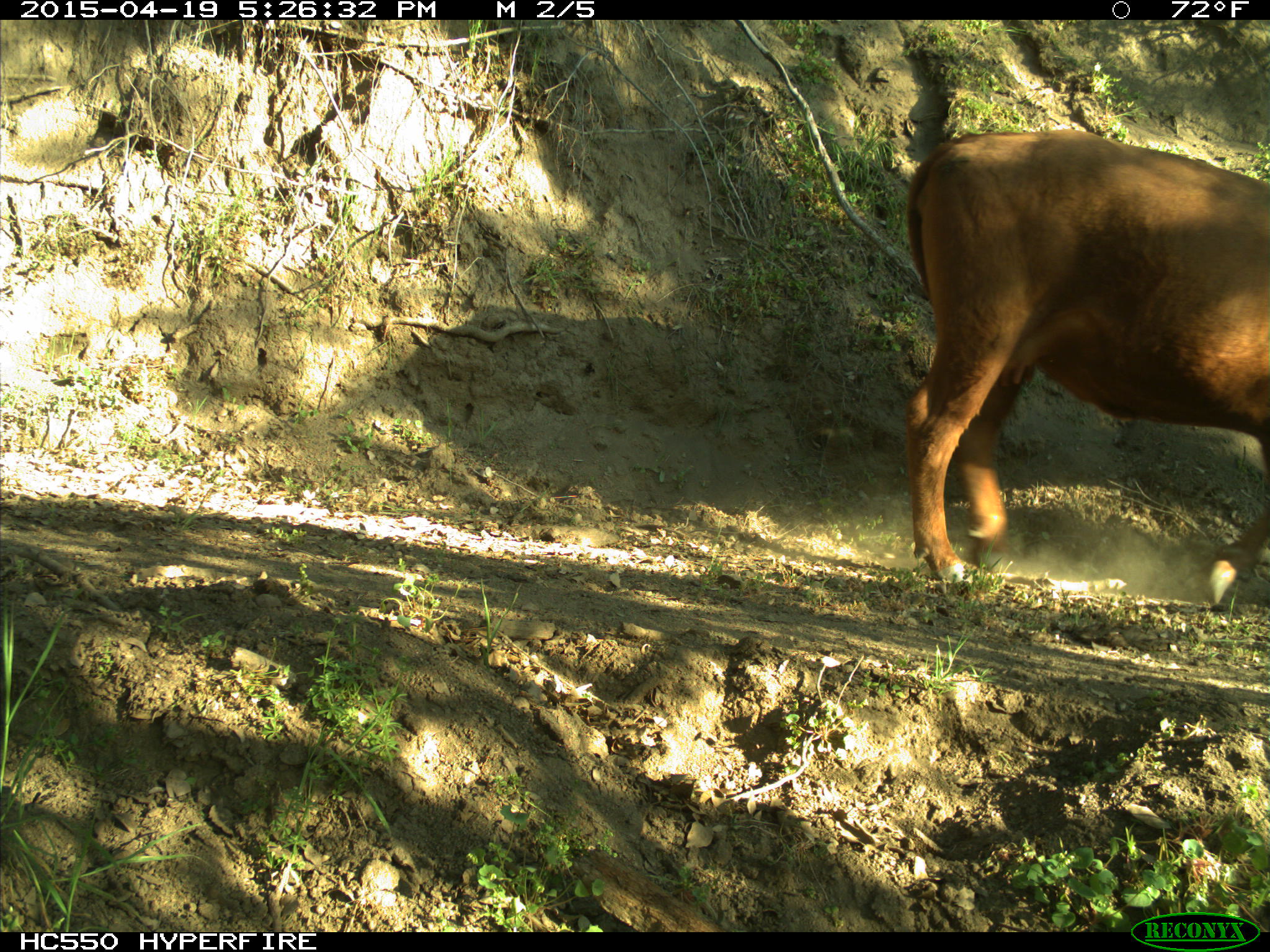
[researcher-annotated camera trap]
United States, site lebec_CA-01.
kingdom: Animalia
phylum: Chordata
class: Mammalia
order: Artiodactyla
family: Bovidae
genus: Bos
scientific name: Bos taurus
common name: domestic cow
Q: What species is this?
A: Bos taurus (domestic cow).